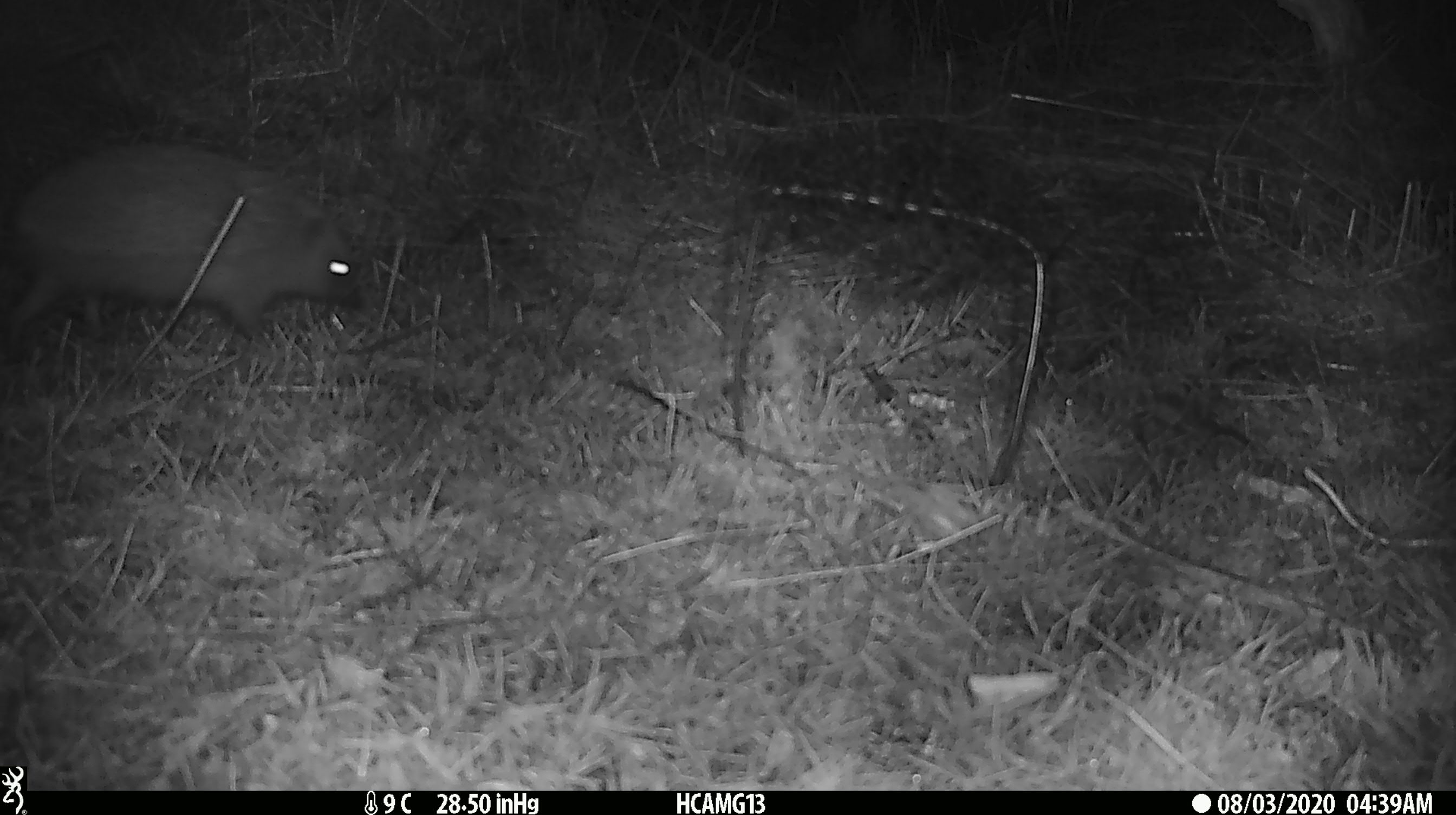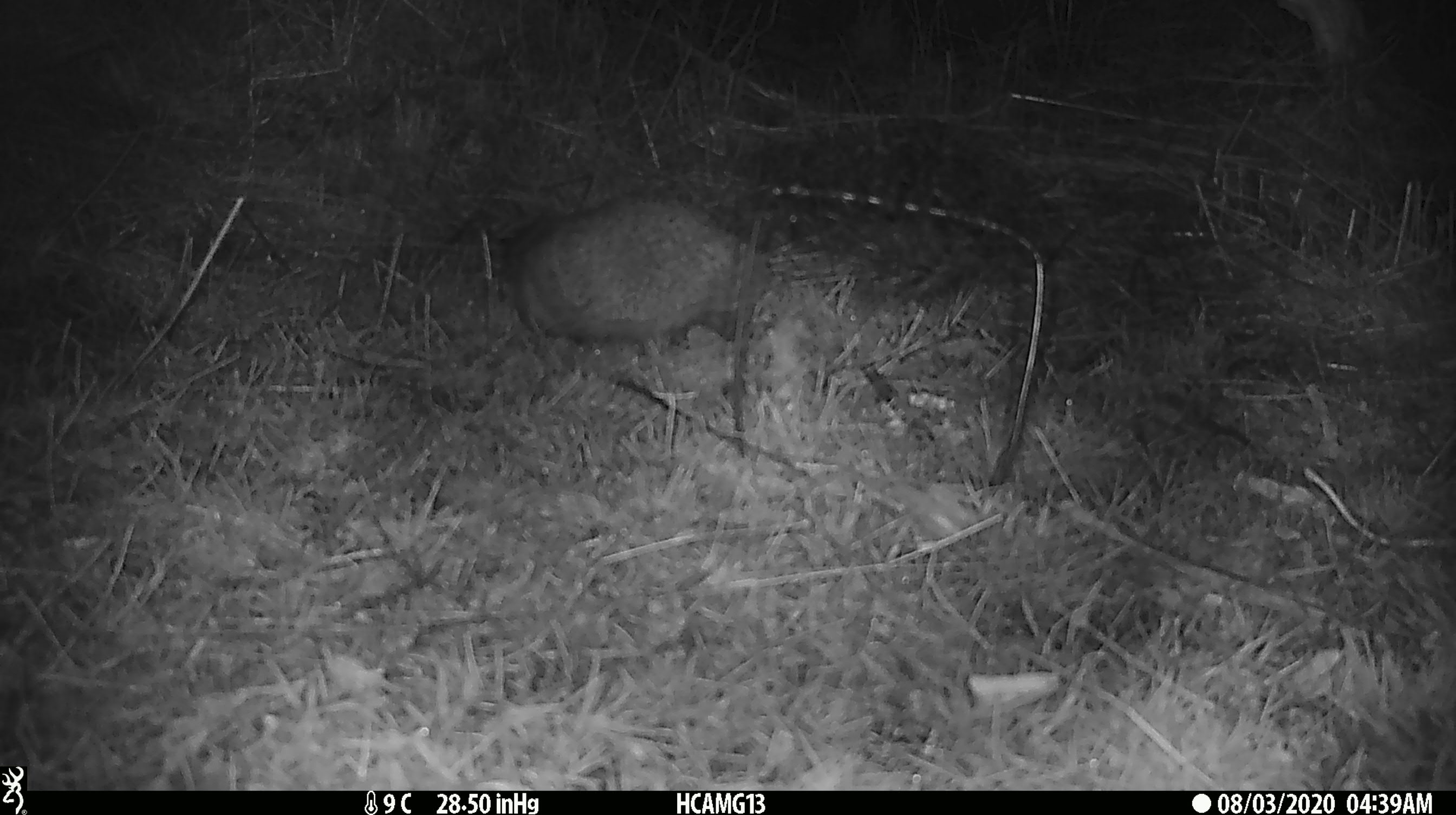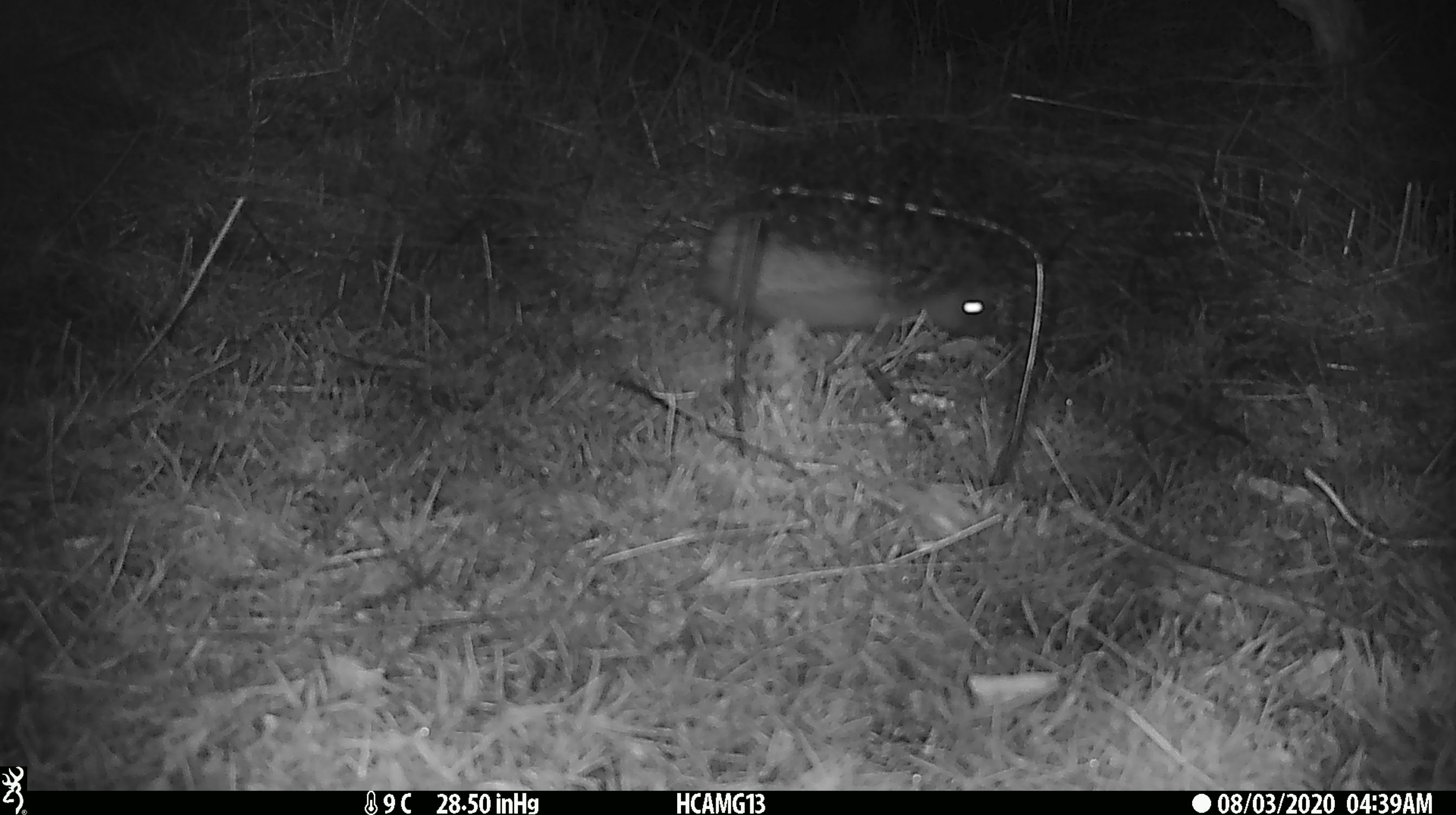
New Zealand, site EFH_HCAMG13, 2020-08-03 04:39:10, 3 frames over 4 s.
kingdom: Animalia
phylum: Chordata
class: Mammalia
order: Eulipotyphla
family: Erinaceidae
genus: Erinaceus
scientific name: Erinaceus europaeus europaeus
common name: european hedgehog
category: hedgehog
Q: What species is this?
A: Hedgehog (european hedgehog) (Erinaceus europaeus europaeus).